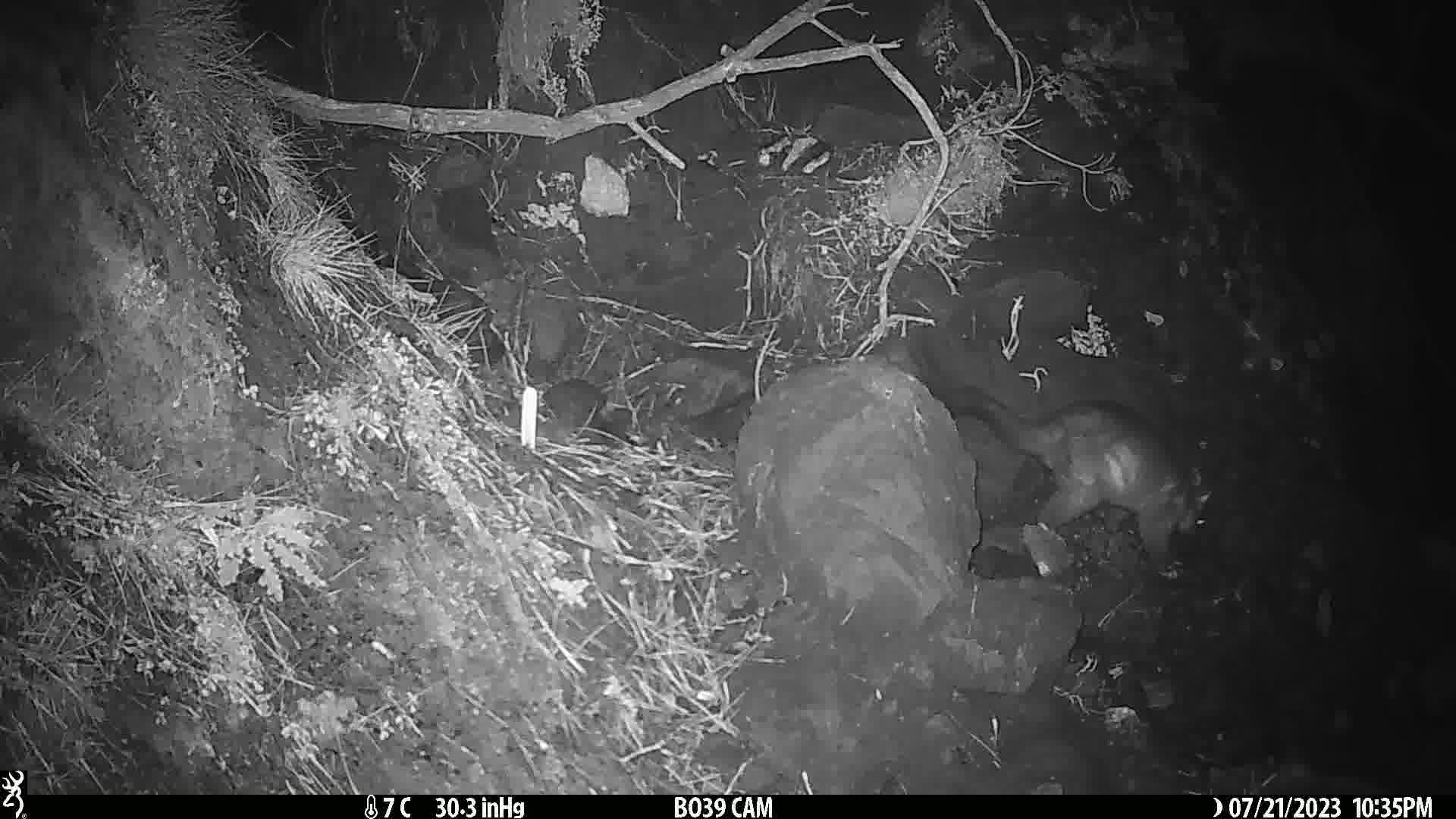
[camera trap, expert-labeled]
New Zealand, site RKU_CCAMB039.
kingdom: Animalia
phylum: Chordata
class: Mammalia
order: Diprotodontia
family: Phalangeridae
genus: Trichosurus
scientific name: Trichosurus vulpecula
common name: common brushtail possum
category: possum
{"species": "possum (common brushtail possum) (Trichosurus vulpecula)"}